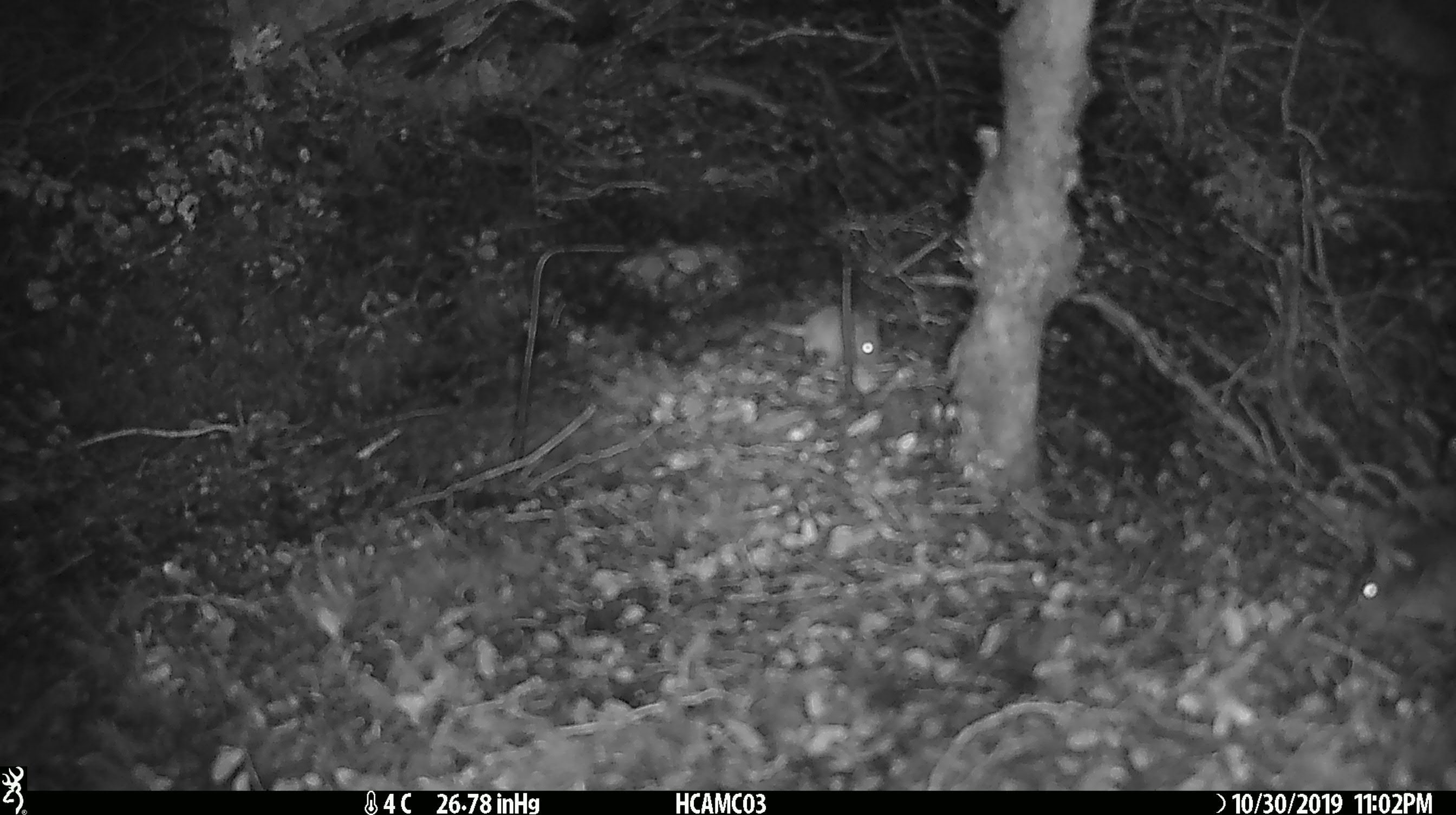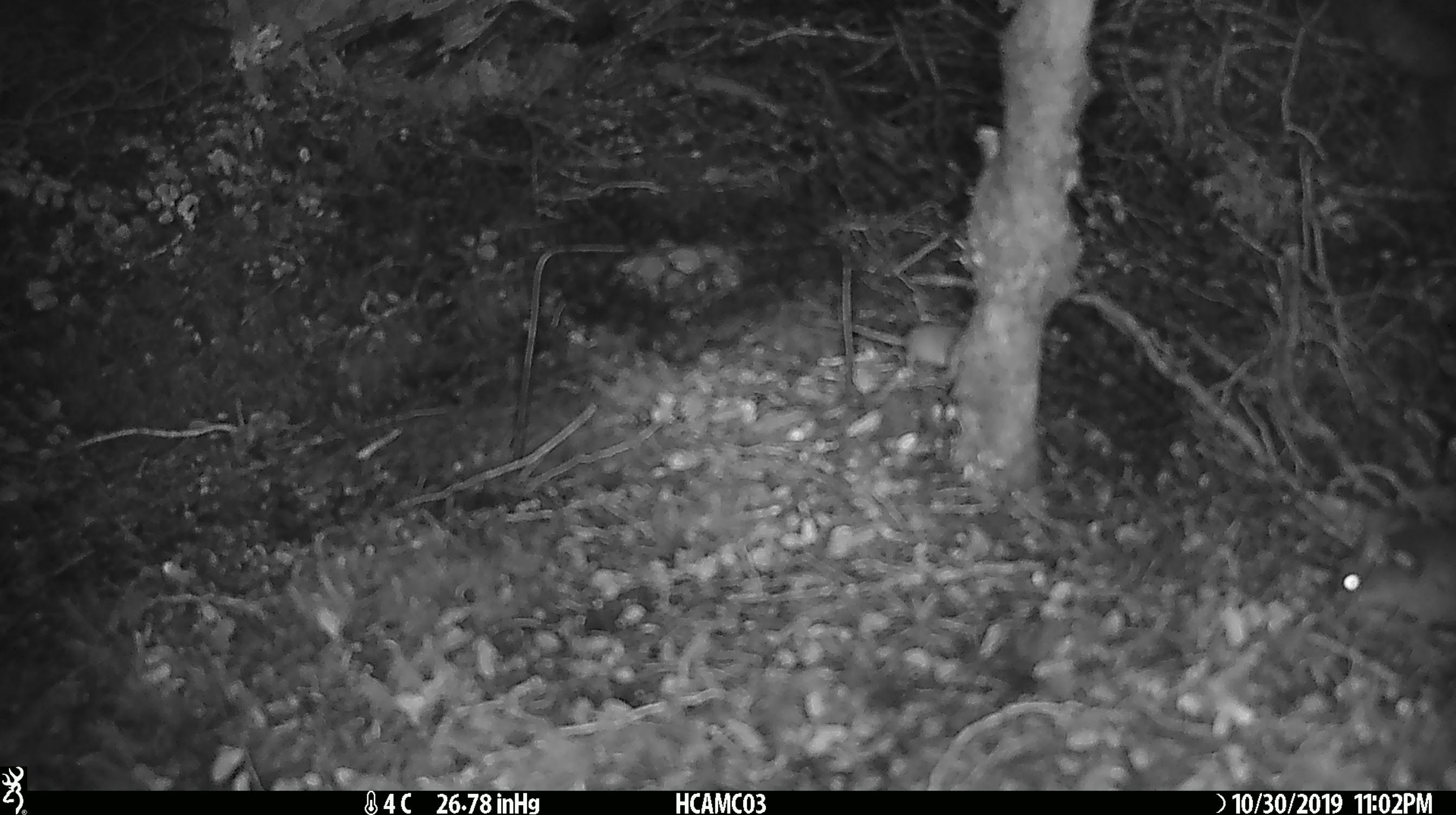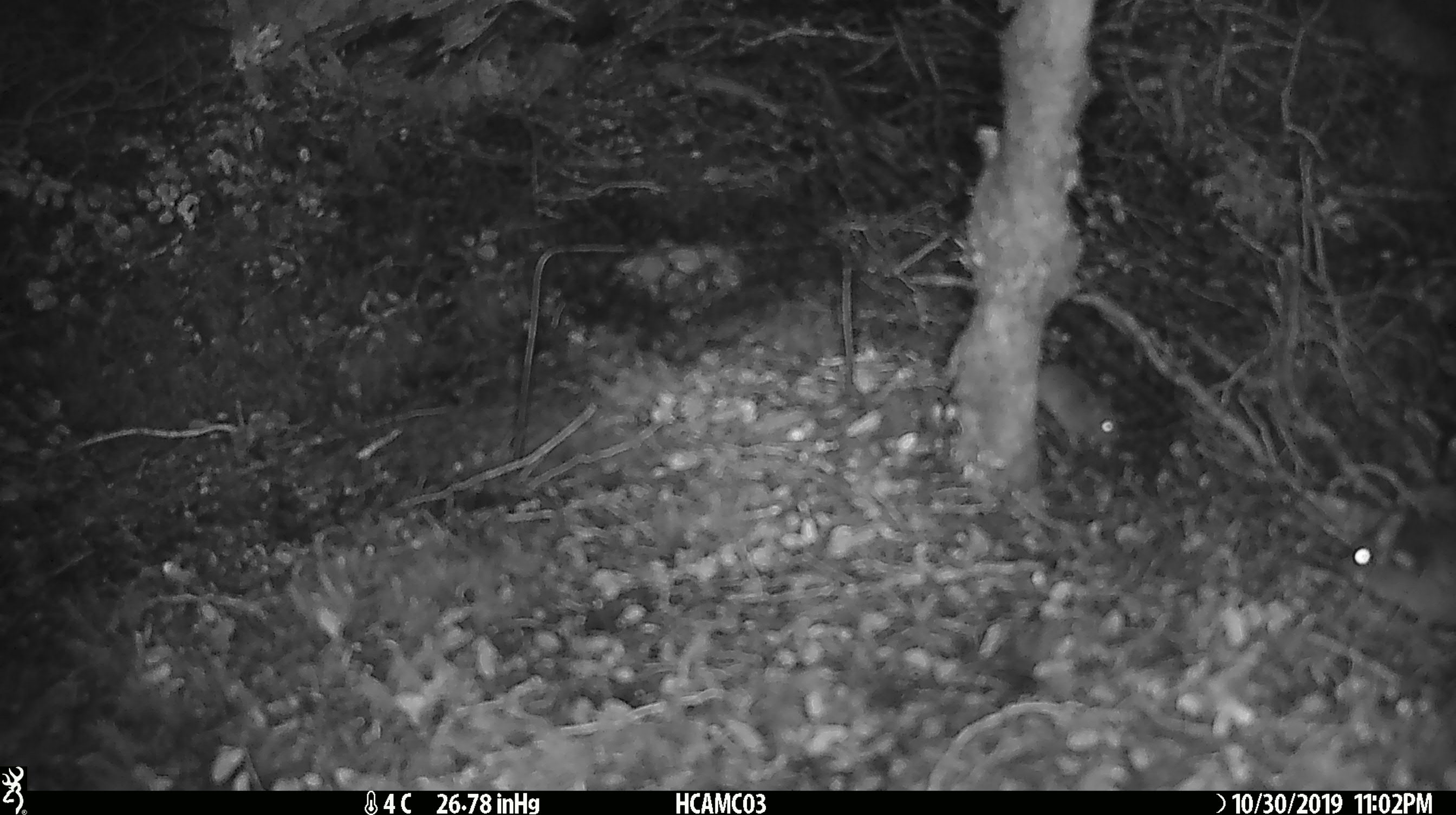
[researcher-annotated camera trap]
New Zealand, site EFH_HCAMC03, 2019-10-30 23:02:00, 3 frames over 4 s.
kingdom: Animalia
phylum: Chordata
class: Mammalia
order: Rodentia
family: Muridae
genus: Mus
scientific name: Mus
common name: mouse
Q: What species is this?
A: Mouse (Mus).